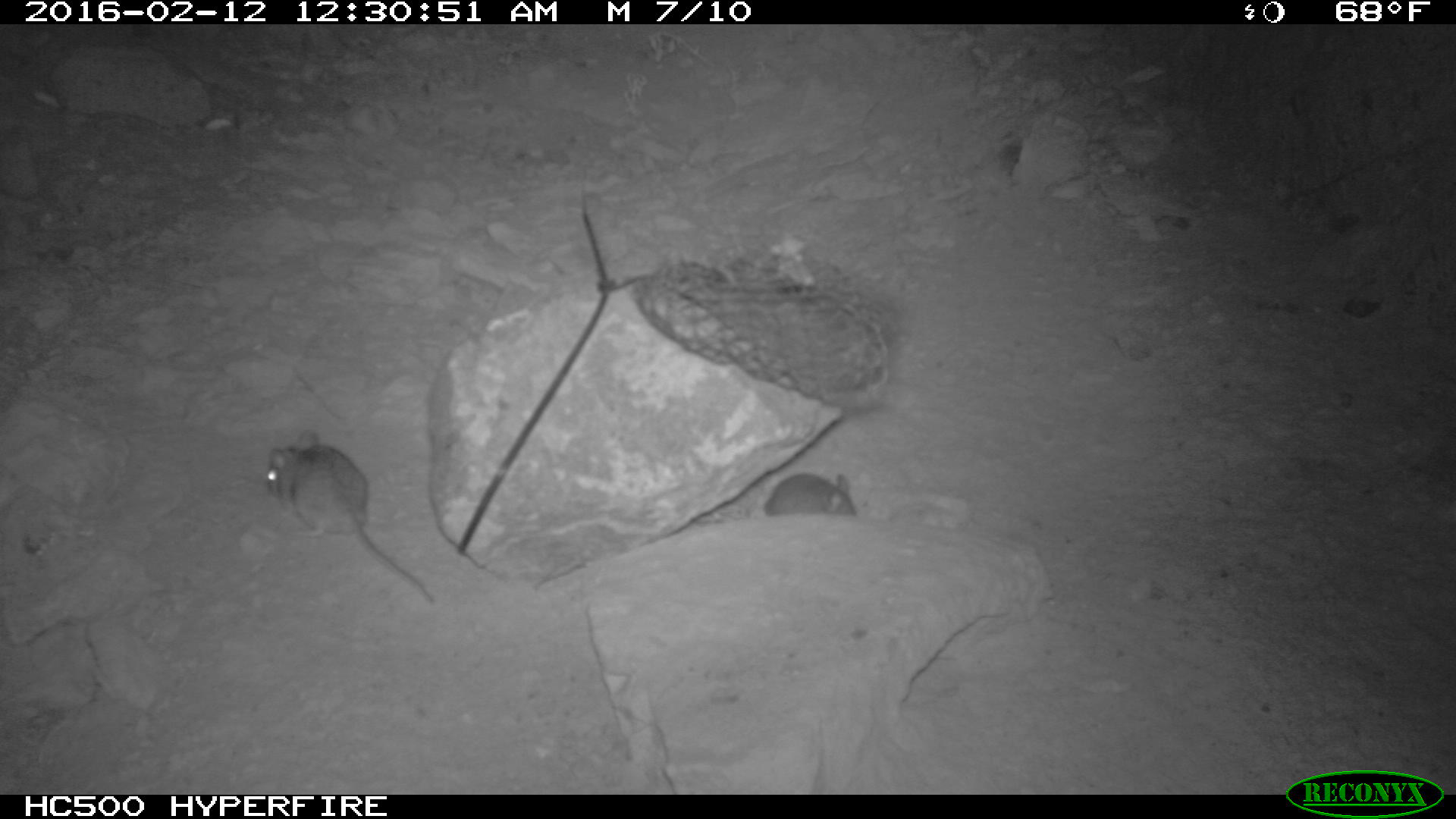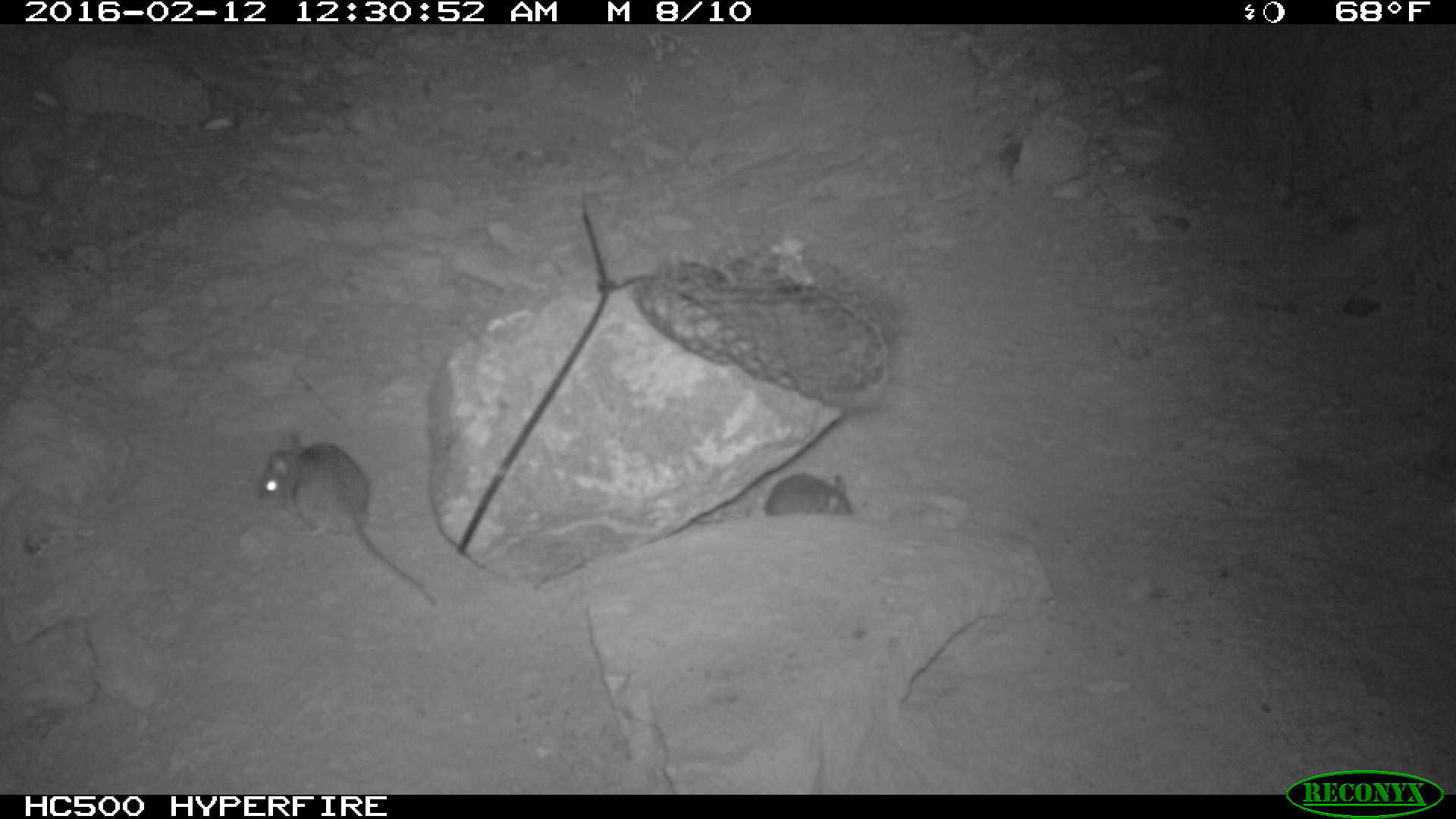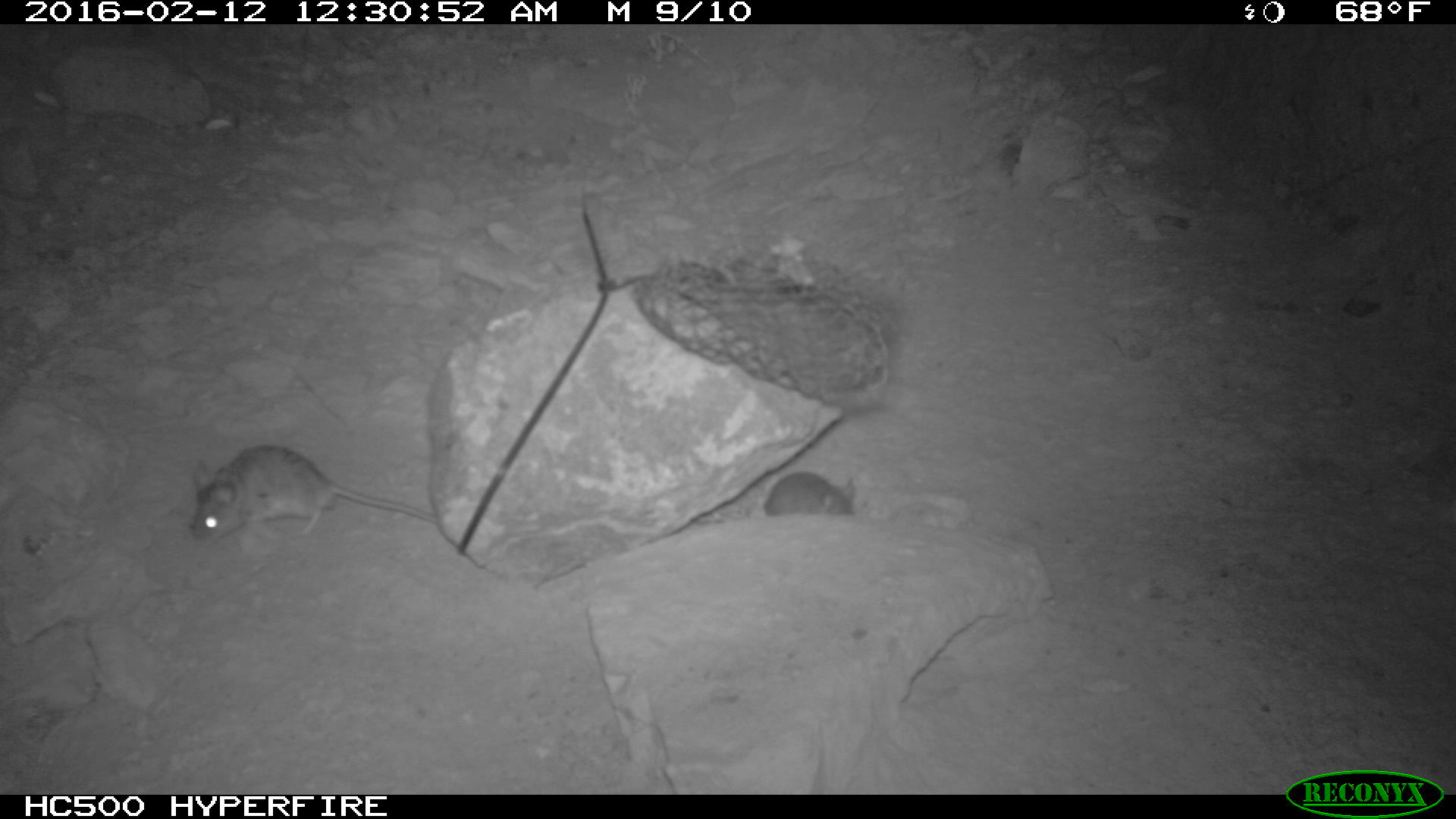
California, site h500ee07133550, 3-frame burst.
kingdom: Animalia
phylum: Chordata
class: Mammalia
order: Rodentia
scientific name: Rodentia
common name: rodent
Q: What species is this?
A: Rodent (Rodentia).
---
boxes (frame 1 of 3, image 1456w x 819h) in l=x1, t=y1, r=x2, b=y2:
rodent: l=265, t=430, r=433, b=603; l=692, t=471, r=856, b=525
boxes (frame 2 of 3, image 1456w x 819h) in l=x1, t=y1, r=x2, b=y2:
rodent: l=259, t=429, r=436, b=606; l=764, t=472, r=855, b=516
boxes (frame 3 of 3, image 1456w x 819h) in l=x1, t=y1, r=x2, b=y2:
rodent: l=190, t=444, r=438, b=545; l=695, t=470, r=855, b=522